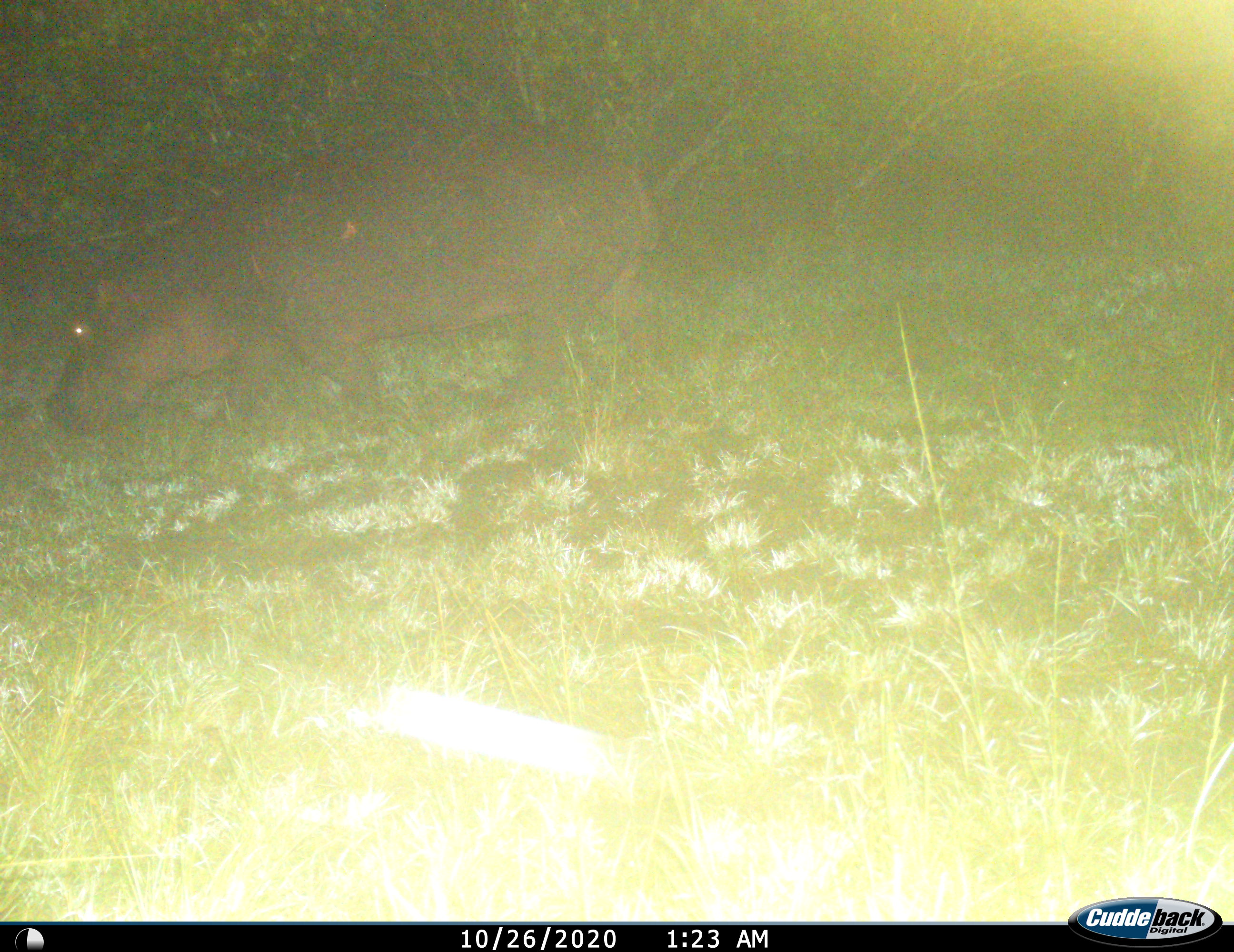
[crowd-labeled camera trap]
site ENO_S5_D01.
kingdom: Animalia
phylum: Chordata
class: Mammalia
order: Artiodactyla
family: Hippopotamidae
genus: Hippopotamus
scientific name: Hippopotamus amphibius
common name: hippopotamus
Hippopotamus (Hippopotamus amphibius), count 1. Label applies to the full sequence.